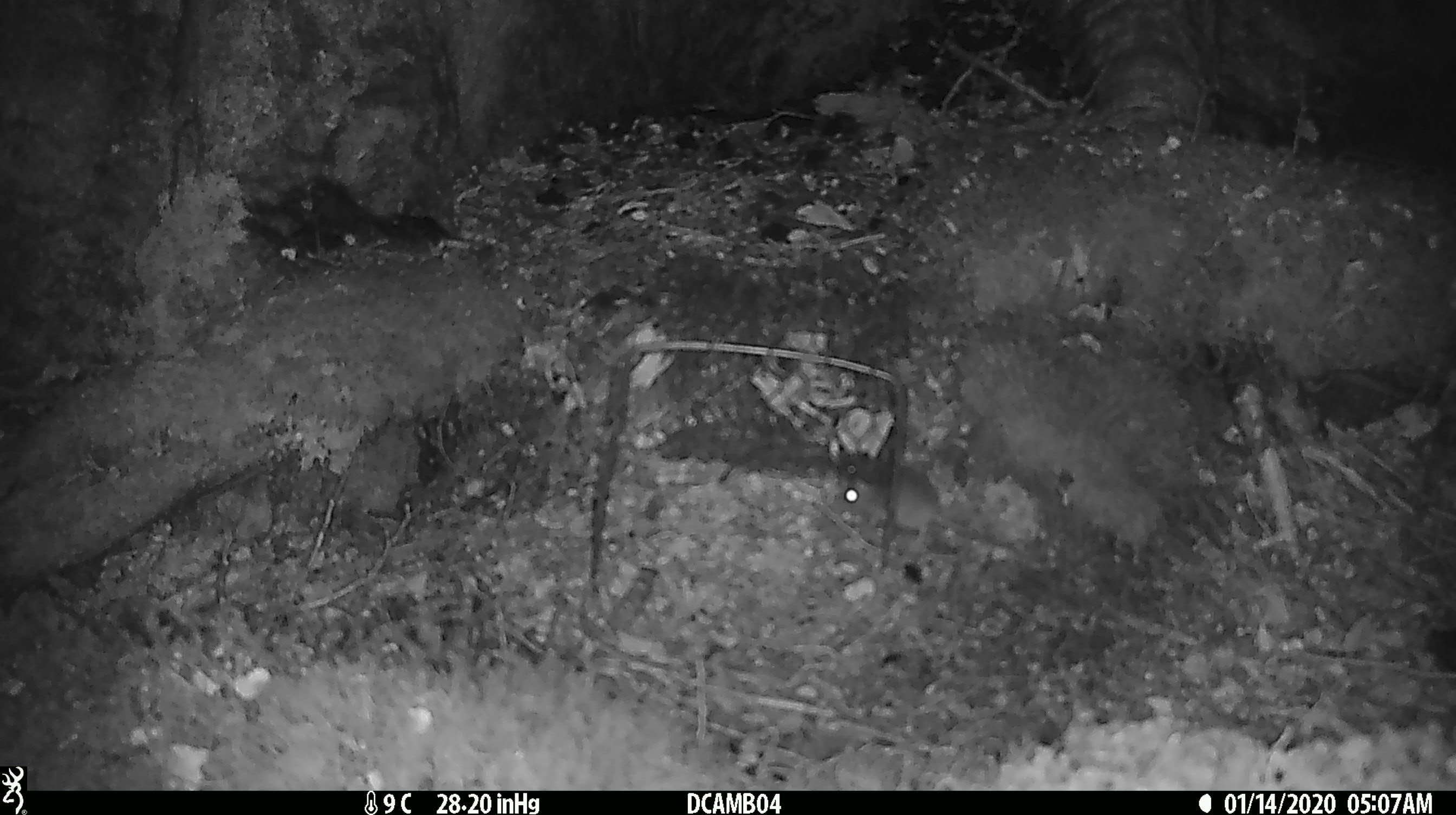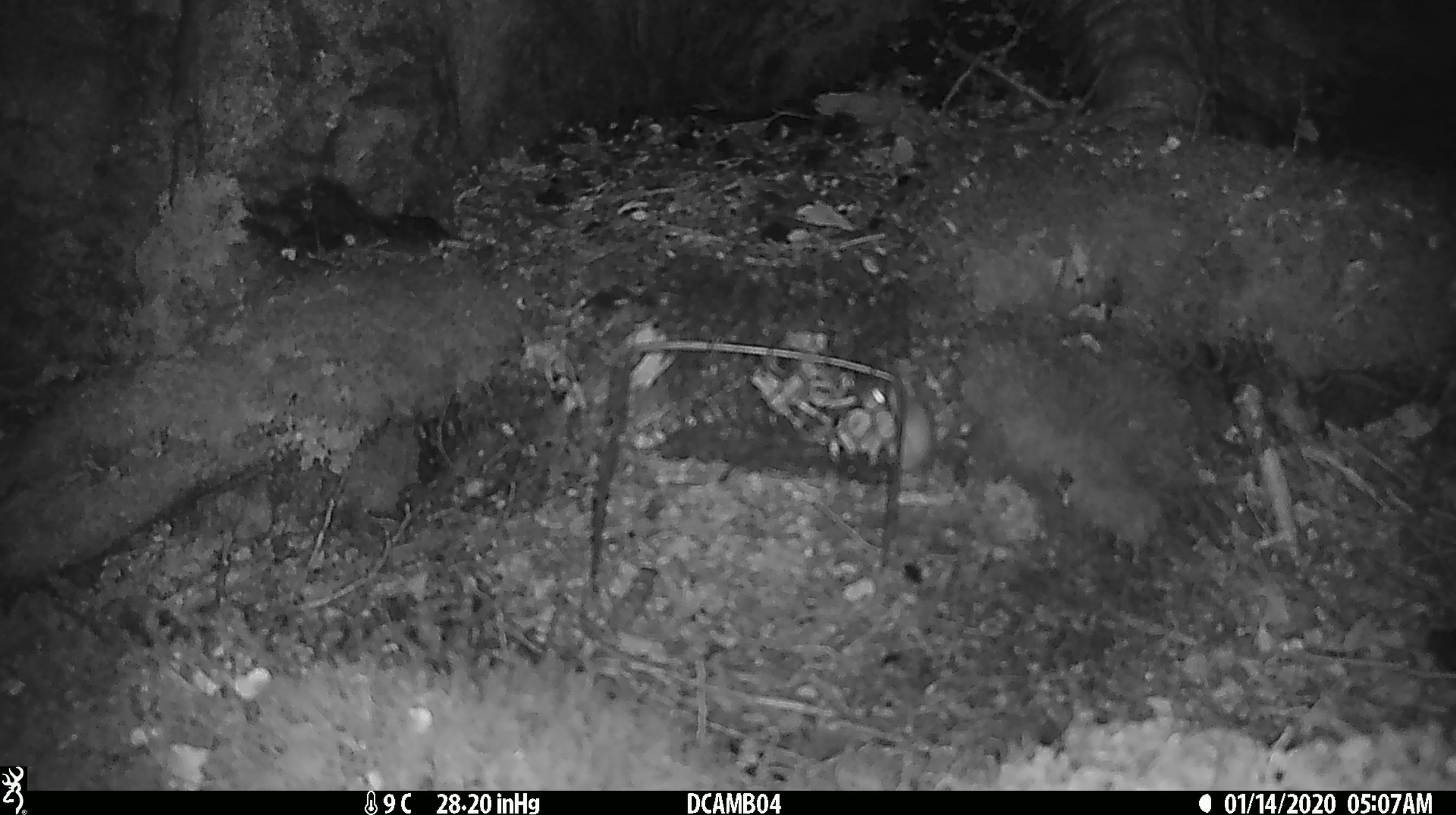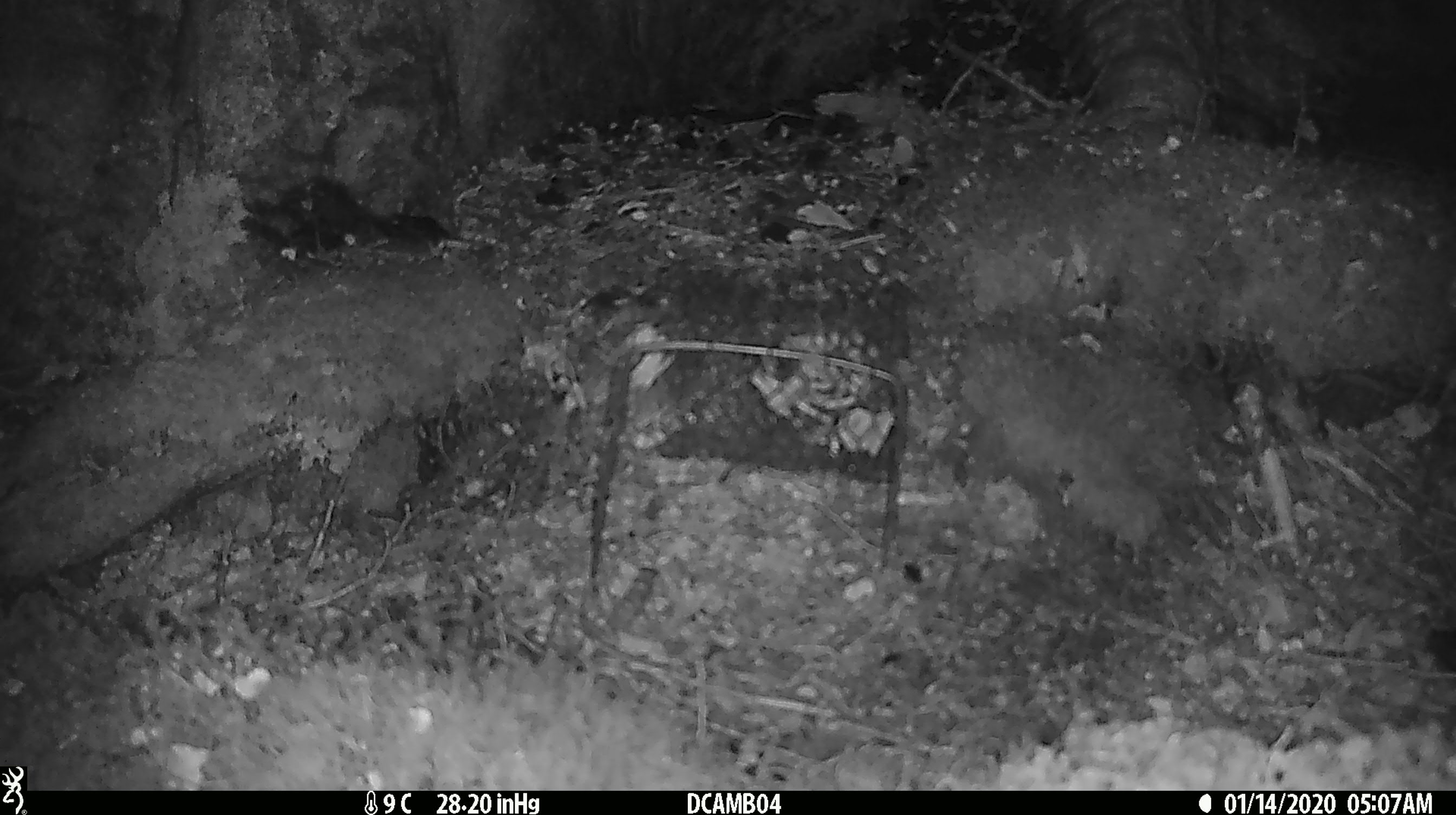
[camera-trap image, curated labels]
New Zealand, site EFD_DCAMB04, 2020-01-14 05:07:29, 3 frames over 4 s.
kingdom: Animalia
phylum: Chordata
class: Mammalia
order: Rodentia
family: Muridae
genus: Mus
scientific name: Mus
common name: mouse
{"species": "mouse (Mus)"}